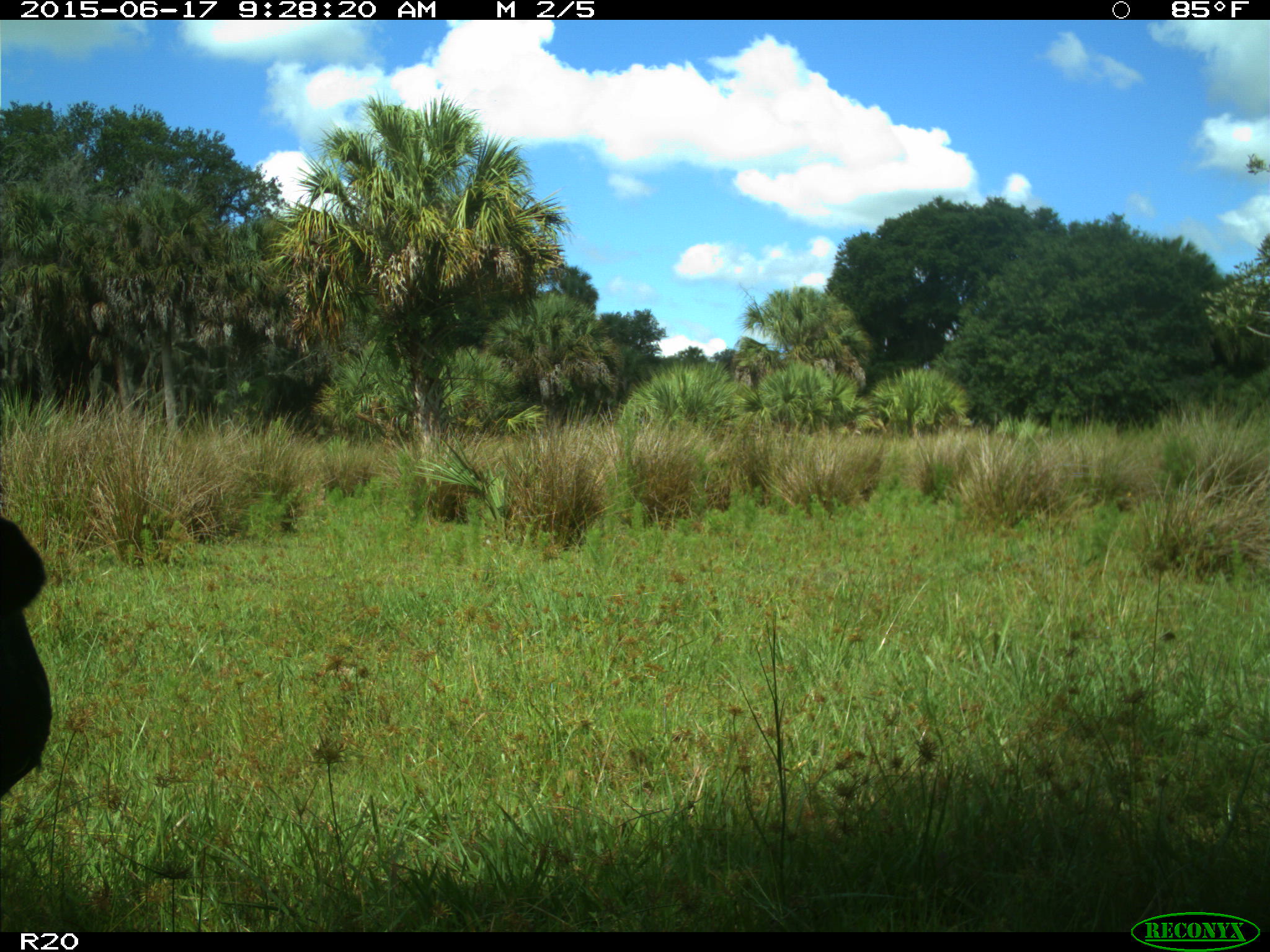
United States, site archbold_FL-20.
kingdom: Animalia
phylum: Chordata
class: Mammalia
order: Artiodactyla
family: Bovidae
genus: Bos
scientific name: Bos taurus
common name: domestic cow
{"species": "Bos taurus (domestic cow)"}